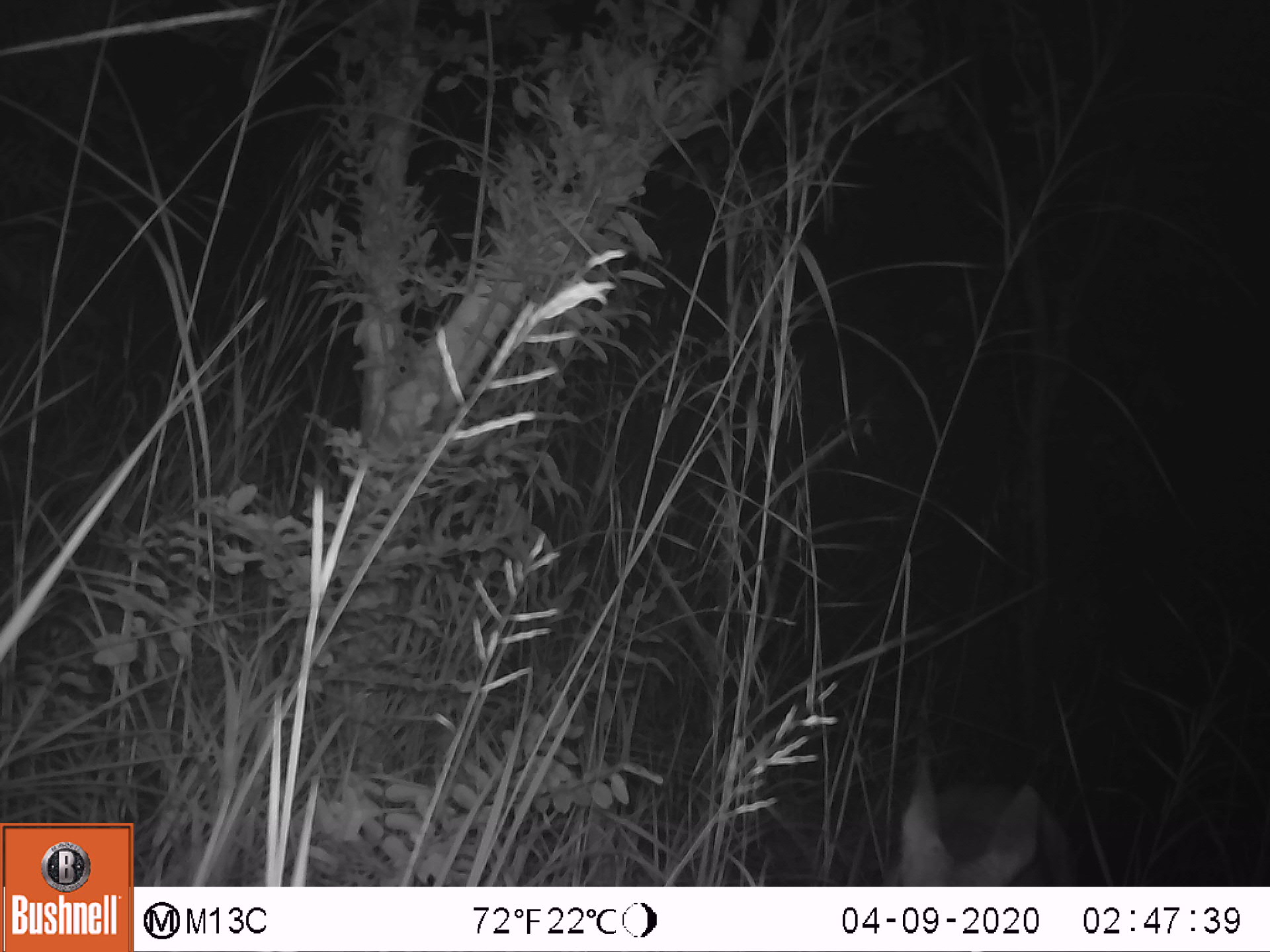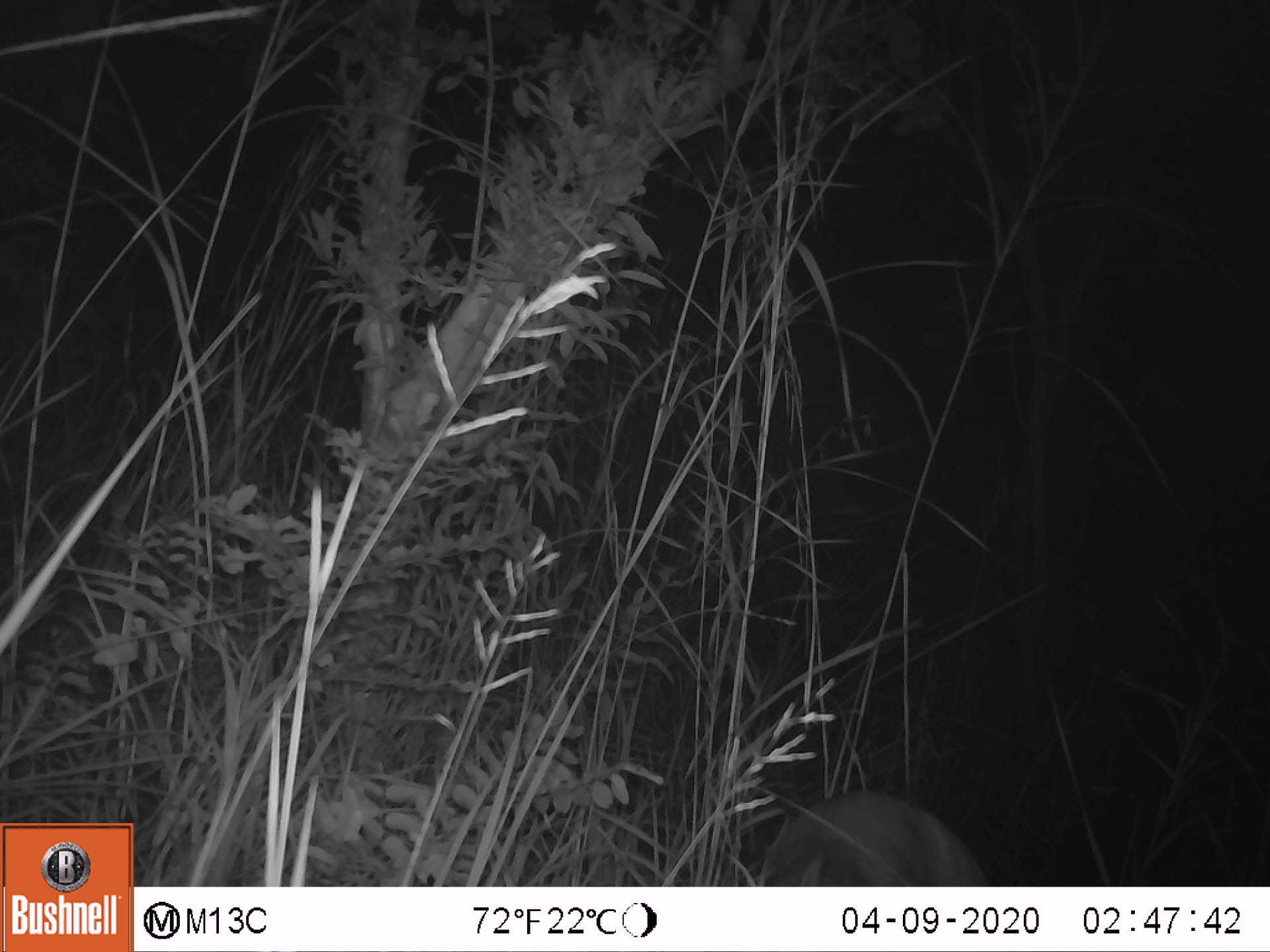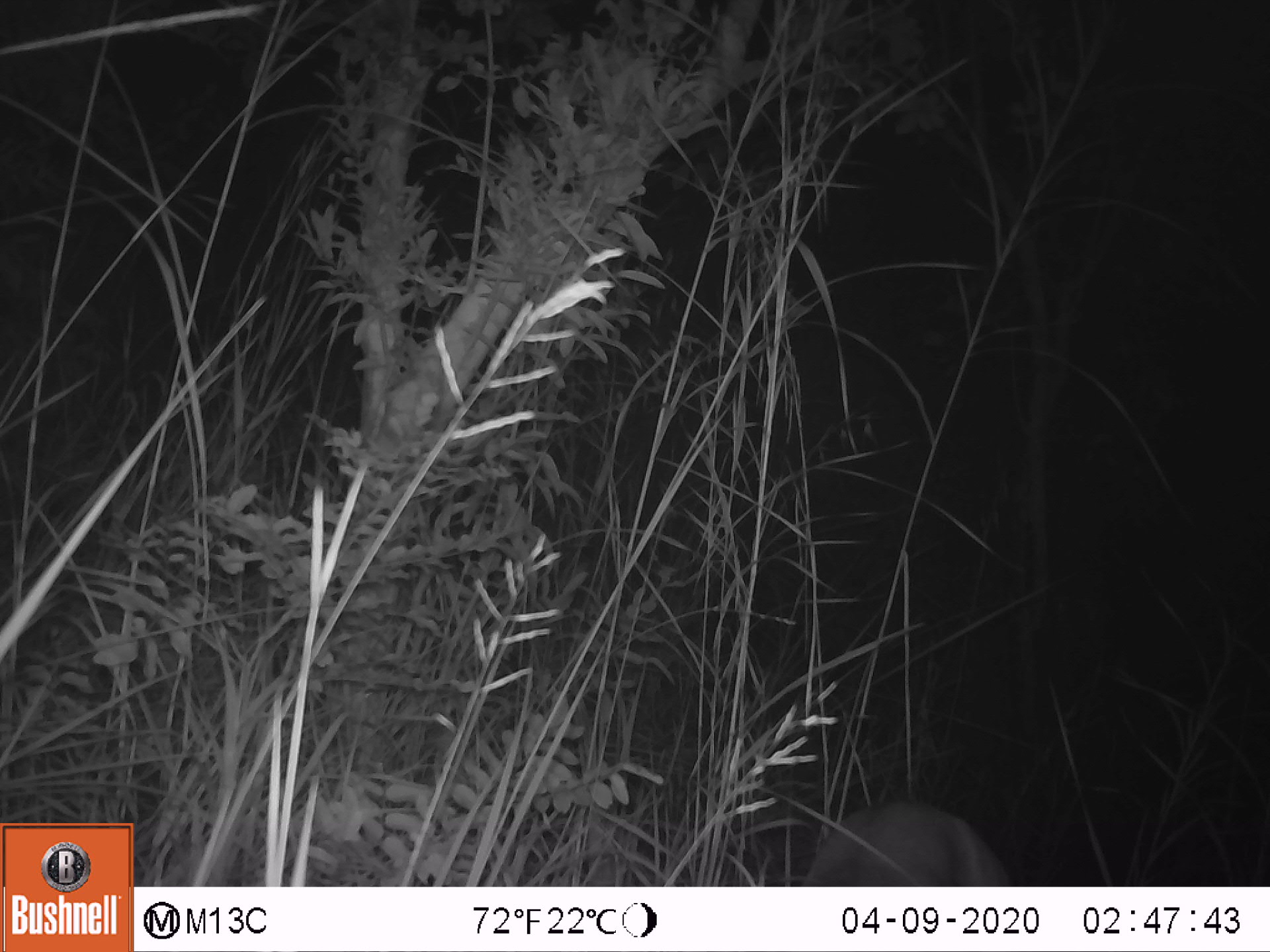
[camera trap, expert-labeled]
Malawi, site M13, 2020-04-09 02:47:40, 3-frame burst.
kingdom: Animalia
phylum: Chordata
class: Mammalia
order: Artiodactyla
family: Bovidae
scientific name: Antilopinae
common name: small antelope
Small antelope (Antilopinae), count 1.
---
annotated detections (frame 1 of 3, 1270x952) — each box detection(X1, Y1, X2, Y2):
small antelope: detection(878, 759, 1079, 882)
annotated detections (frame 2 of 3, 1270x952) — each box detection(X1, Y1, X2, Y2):
small antelope: detection(752, 782, 991, 883)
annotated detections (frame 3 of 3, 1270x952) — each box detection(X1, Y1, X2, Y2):
small antelope: detection(792, 794, 1012, 882)